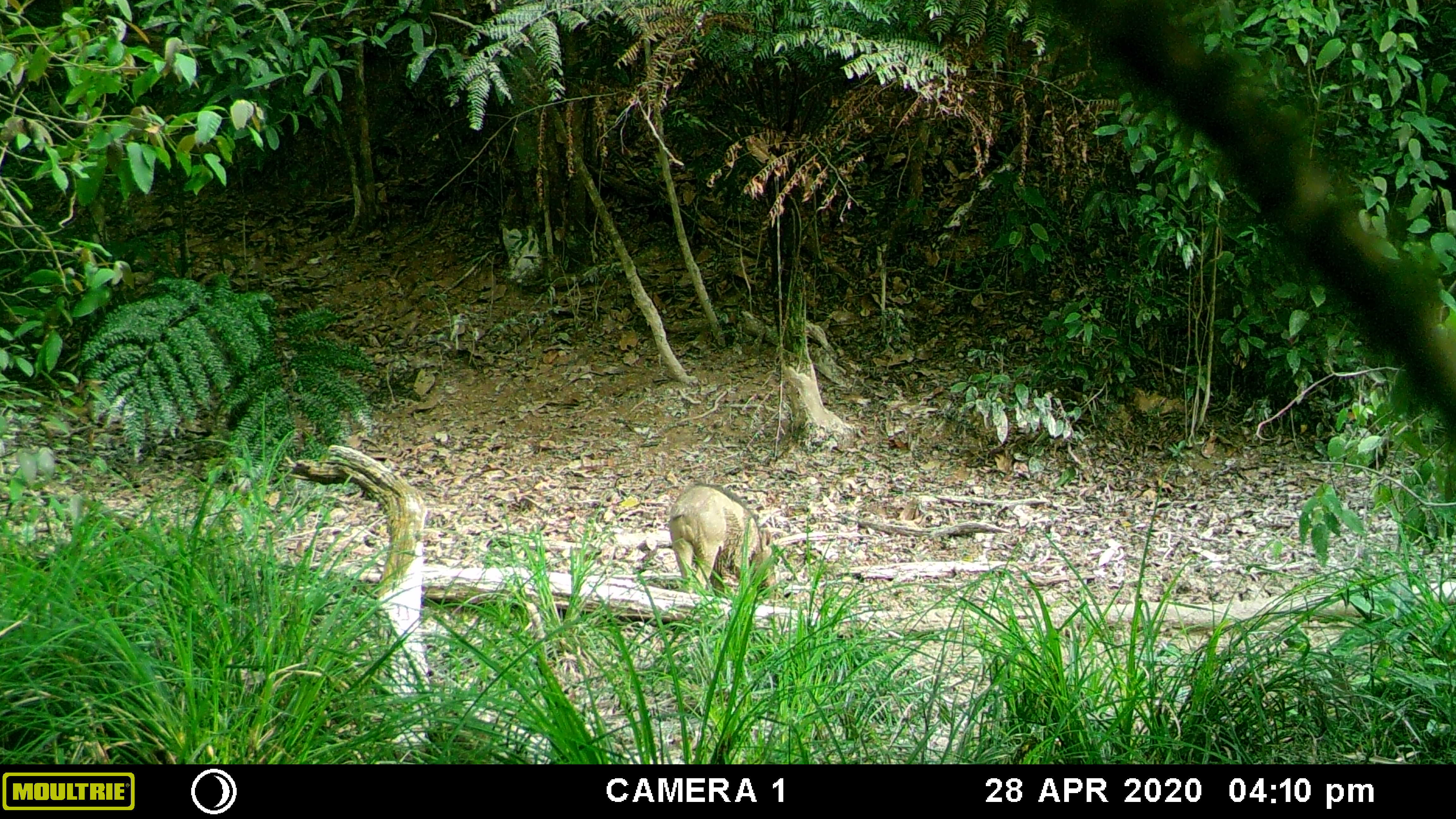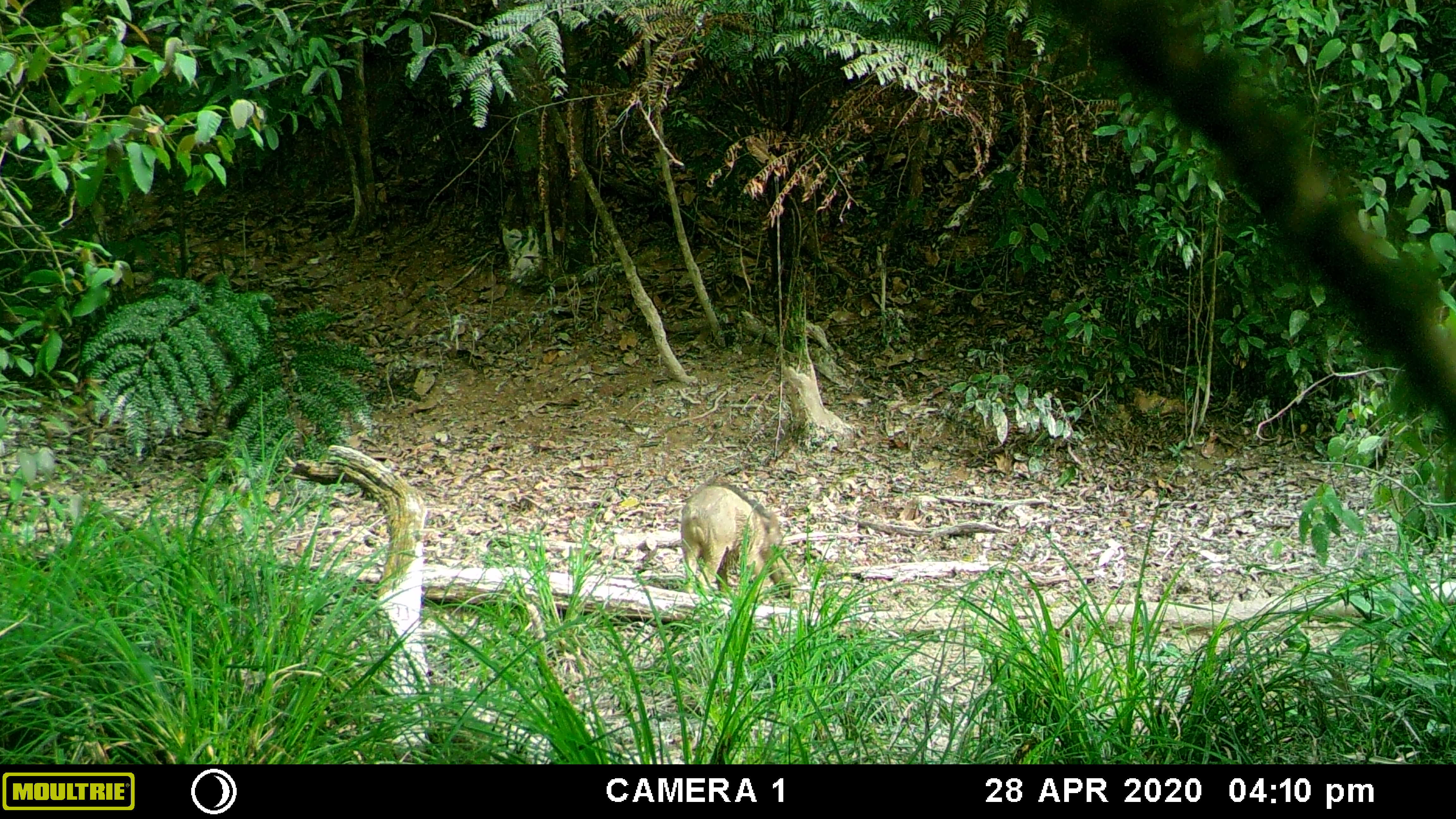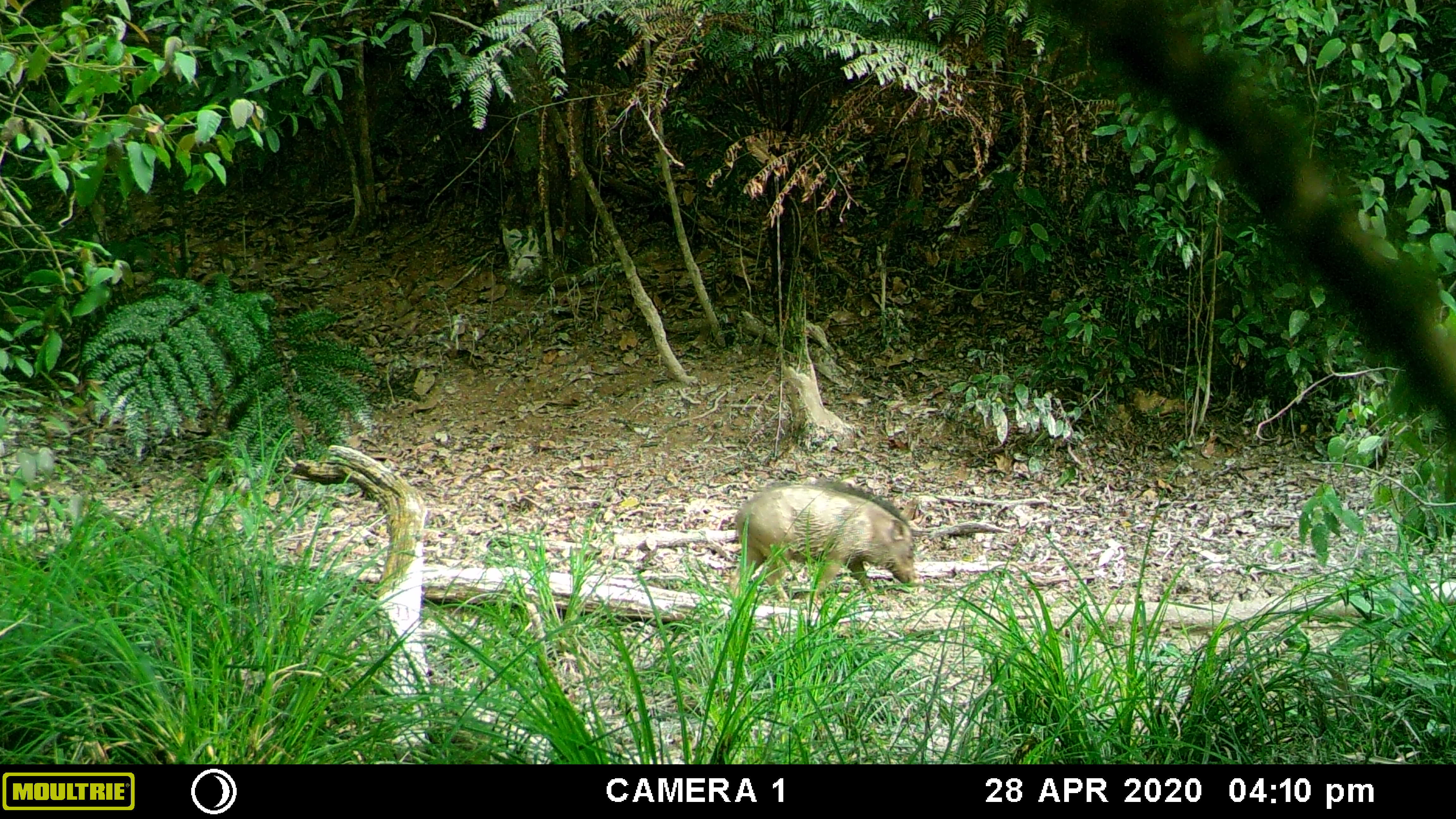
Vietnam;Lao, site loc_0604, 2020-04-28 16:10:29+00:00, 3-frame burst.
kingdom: Animalia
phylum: Chordata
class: Mammalia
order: Artiodactyla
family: Suidae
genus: Sus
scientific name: Sus scrofa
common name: eurasian wild pig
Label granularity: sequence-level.